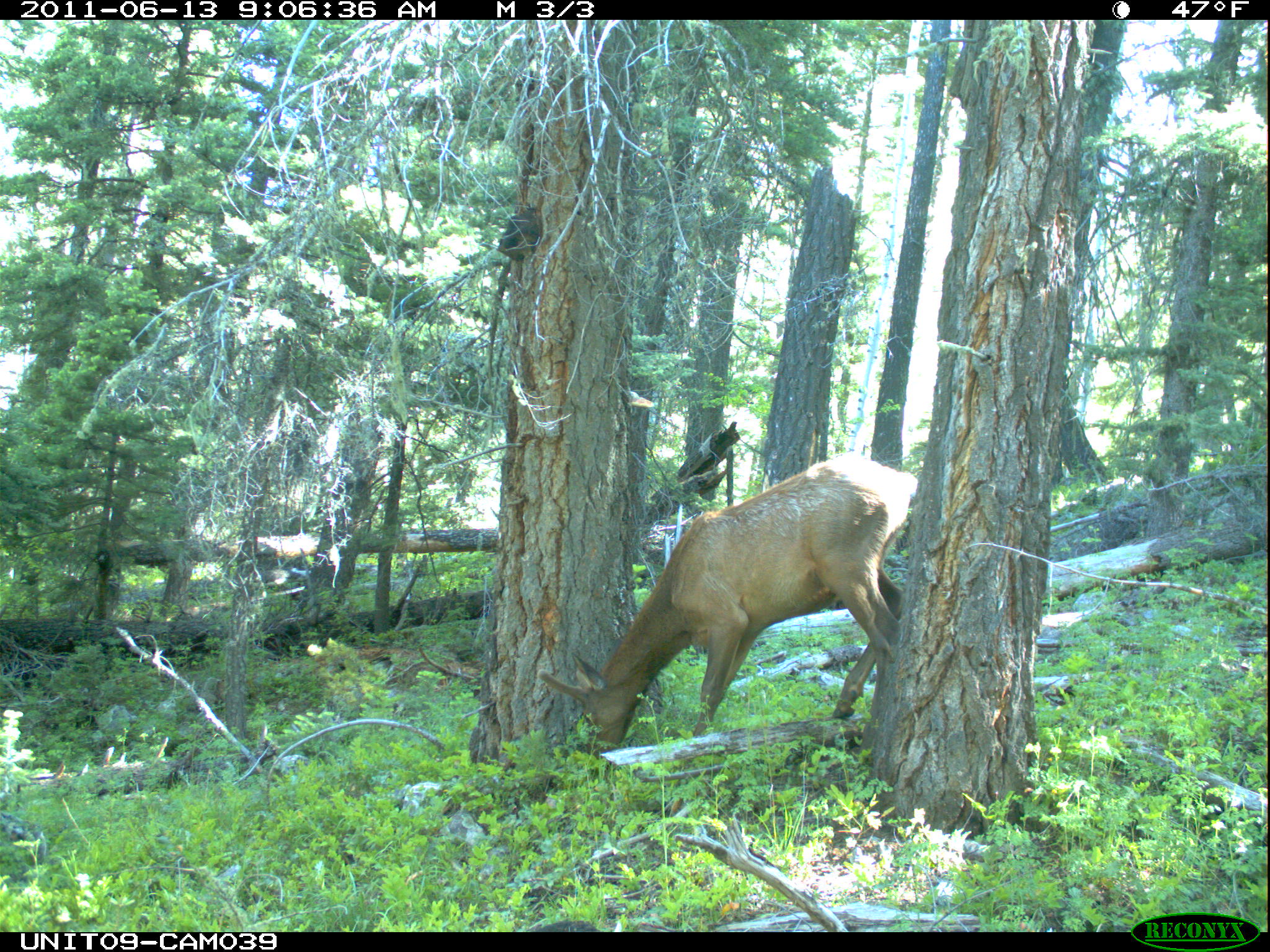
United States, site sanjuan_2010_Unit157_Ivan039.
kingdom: Animalia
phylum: Chordata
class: Mammalia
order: Artiodactyla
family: Cervidae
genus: Cervus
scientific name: Cervus elaphus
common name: red deer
Cervus elaphus (red deer).